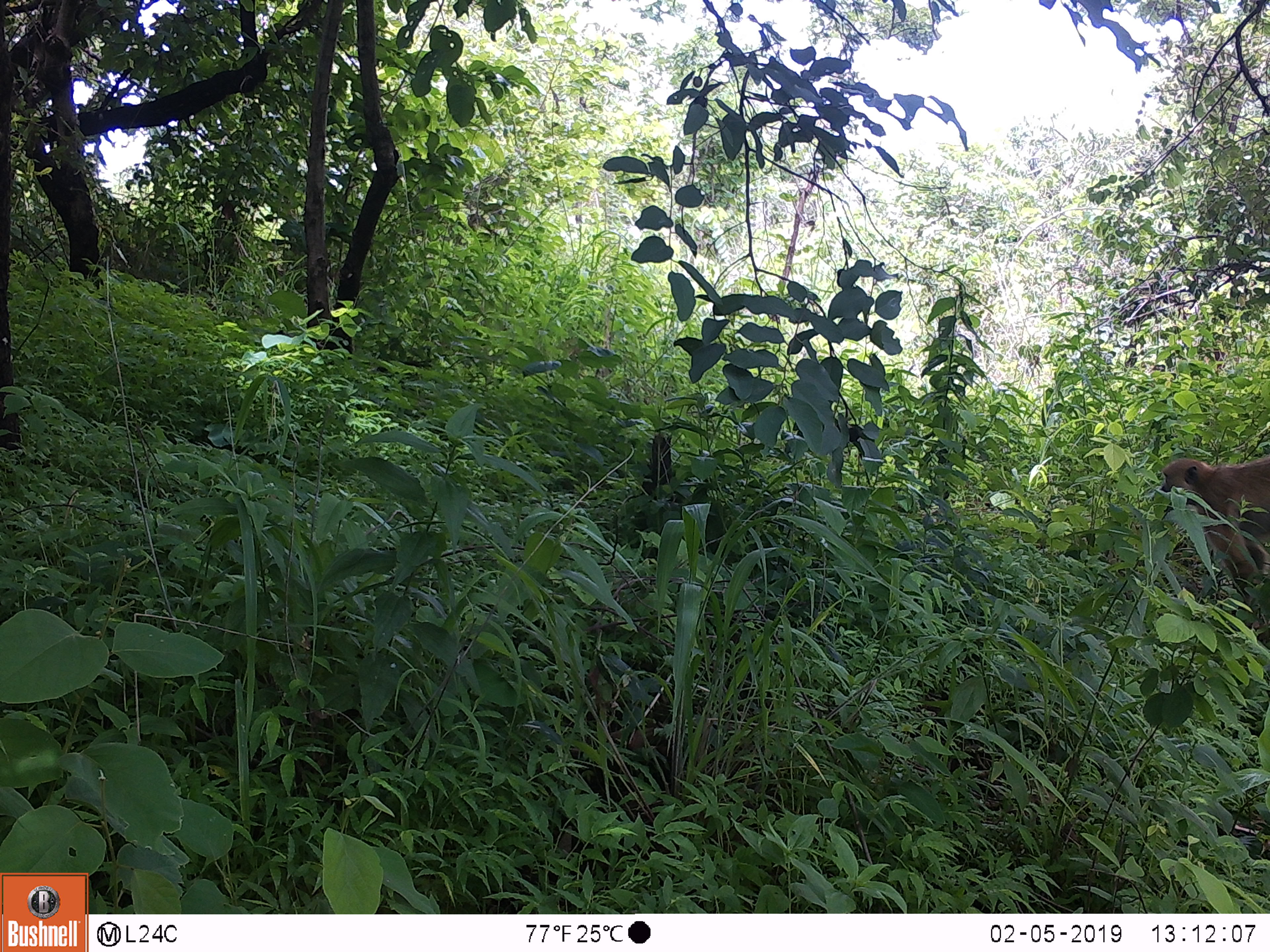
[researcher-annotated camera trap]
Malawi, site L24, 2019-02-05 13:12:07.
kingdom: Animalia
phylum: Chordata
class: Mammalia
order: Primates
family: Cercopithecidae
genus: Papio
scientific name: Papio cynocephalus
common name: yellow baboon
Yellow baboon (Papio cynocephalus), count 1.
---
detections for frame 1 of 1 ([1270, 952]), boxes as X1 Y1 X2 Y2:
yellow baboon: 1153 438 1270 644